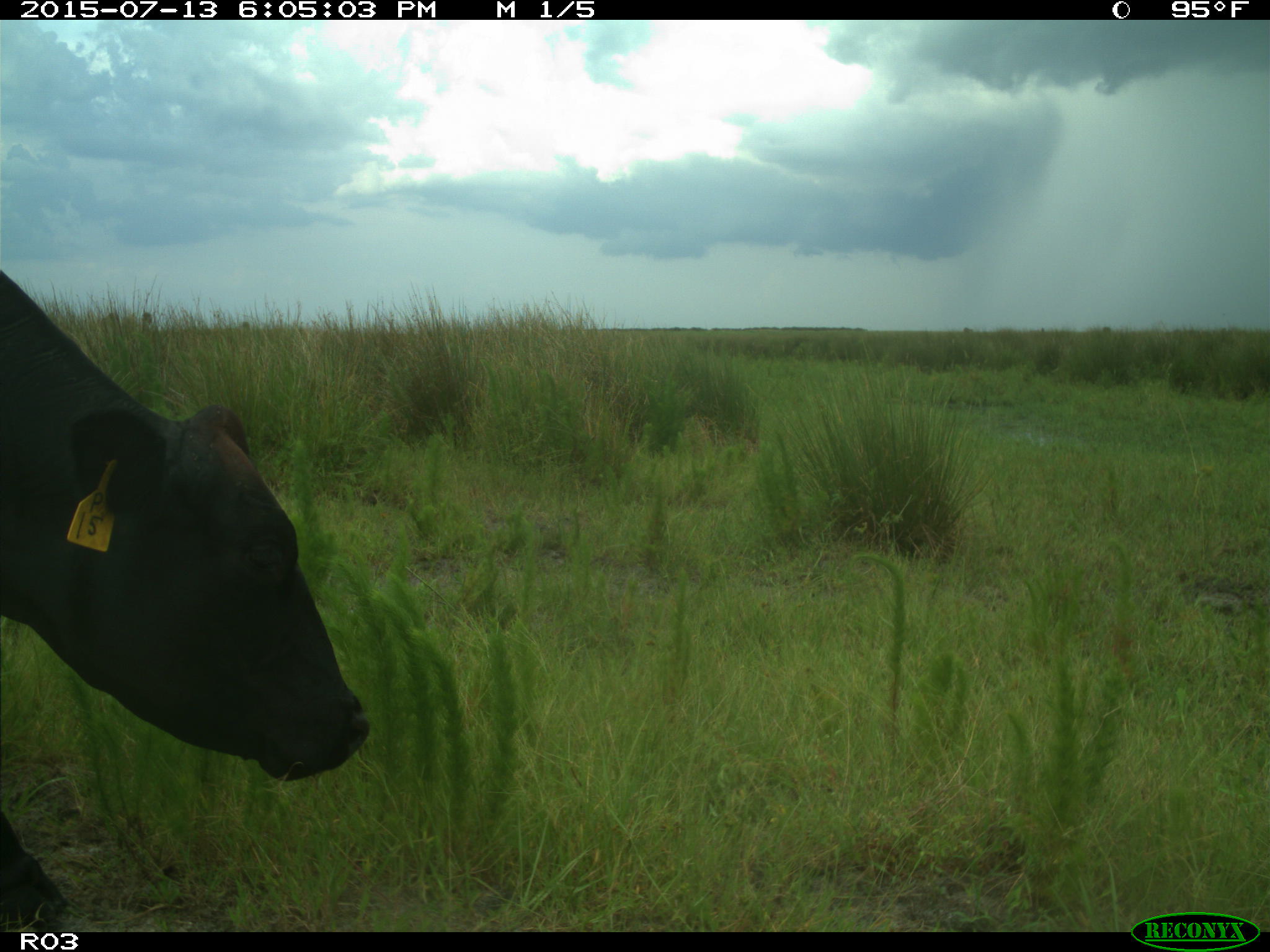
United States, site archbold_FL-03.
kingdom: Animalia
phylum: Chordata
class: Mammalia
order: Artiodactyla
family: Bovidae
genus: Bos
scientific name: Bos taurus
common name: domestic cow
Bos taurus (domestic cow).